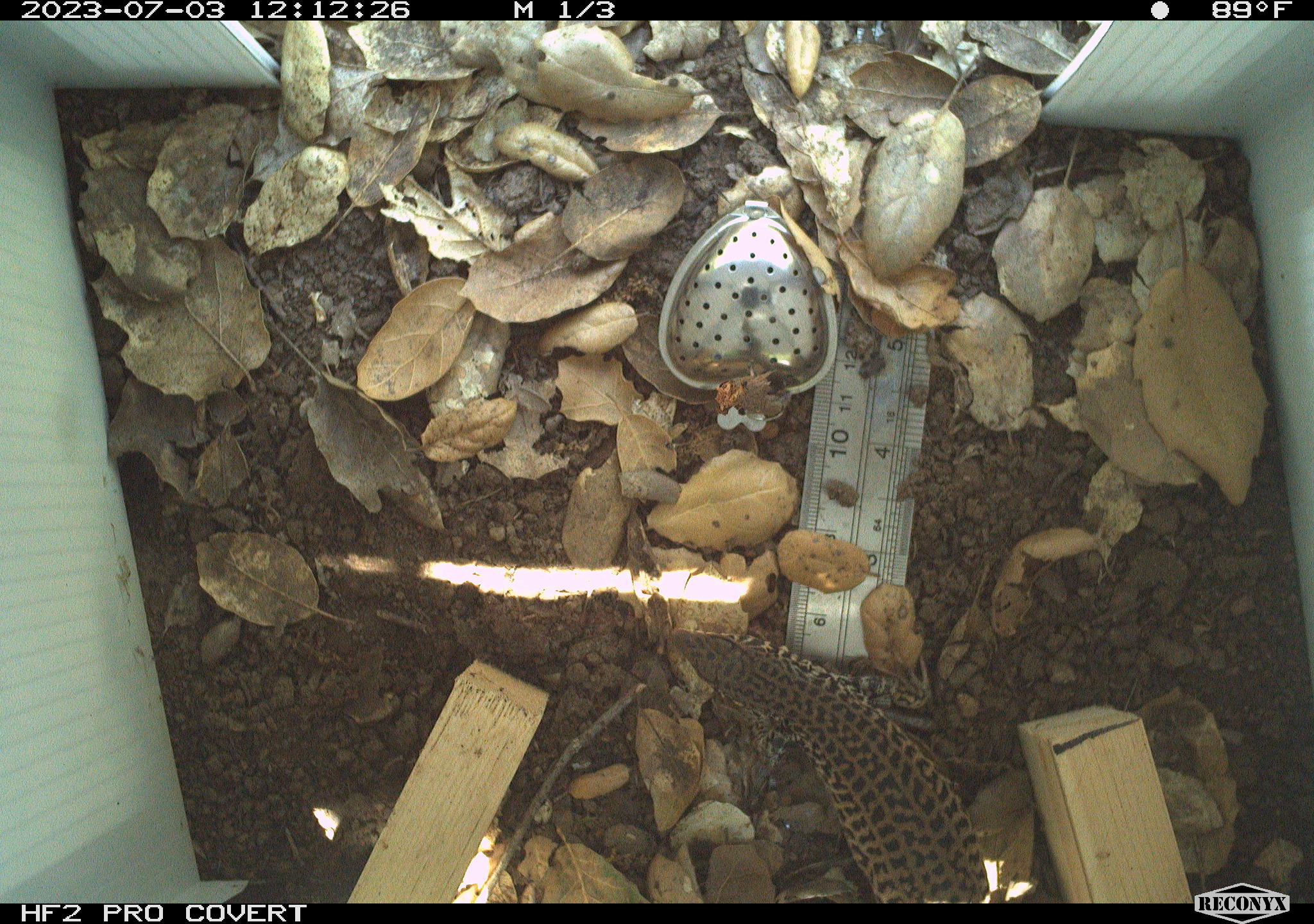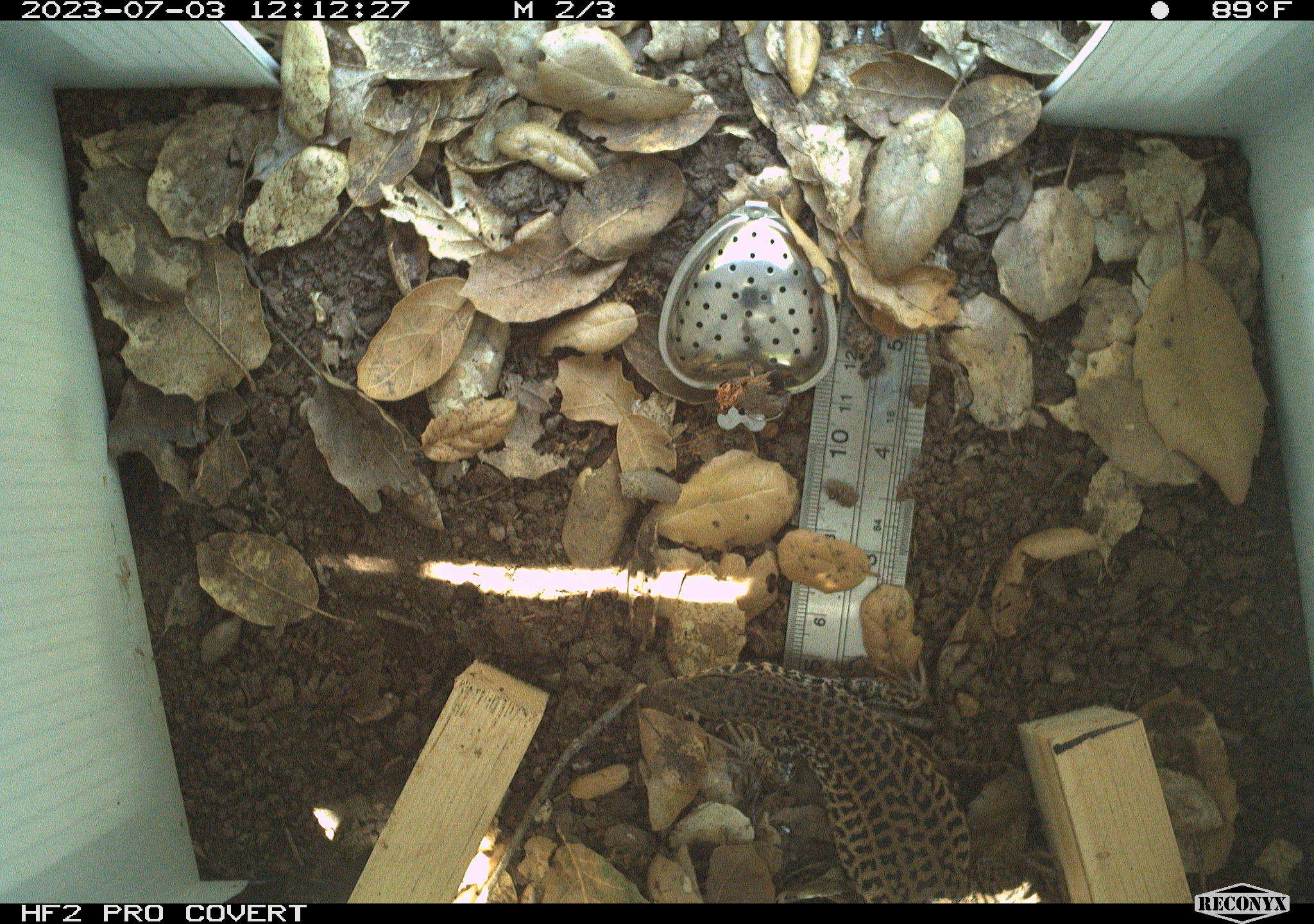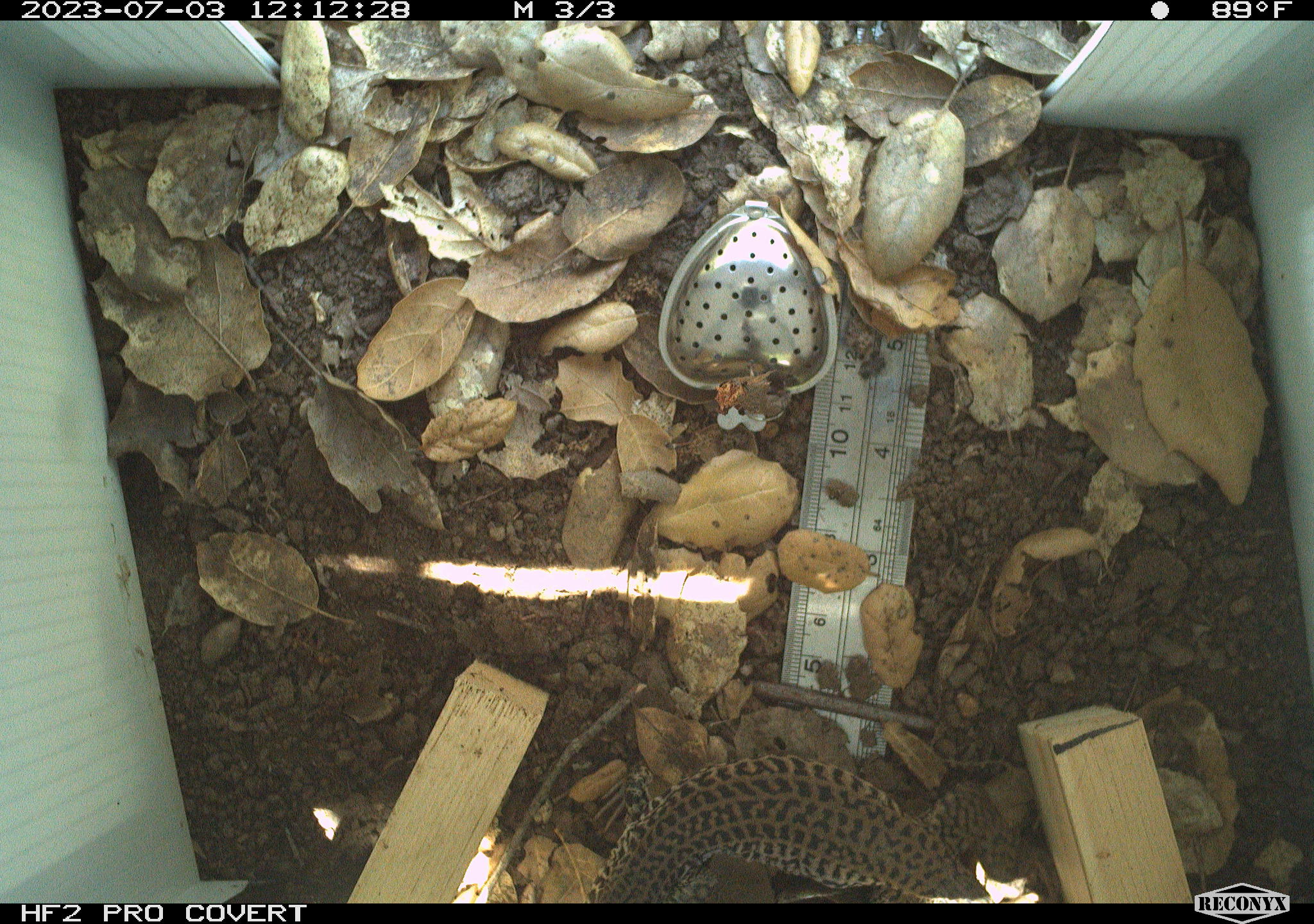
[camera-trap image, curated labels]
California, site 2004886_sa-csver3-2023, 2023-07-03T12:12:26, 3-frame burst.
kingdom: Animalia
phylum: Chordata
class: Reptilia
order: Squamata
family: Teiidae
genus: Aspidoscelis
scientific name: Aspidoscelis tigris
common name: western whiptail